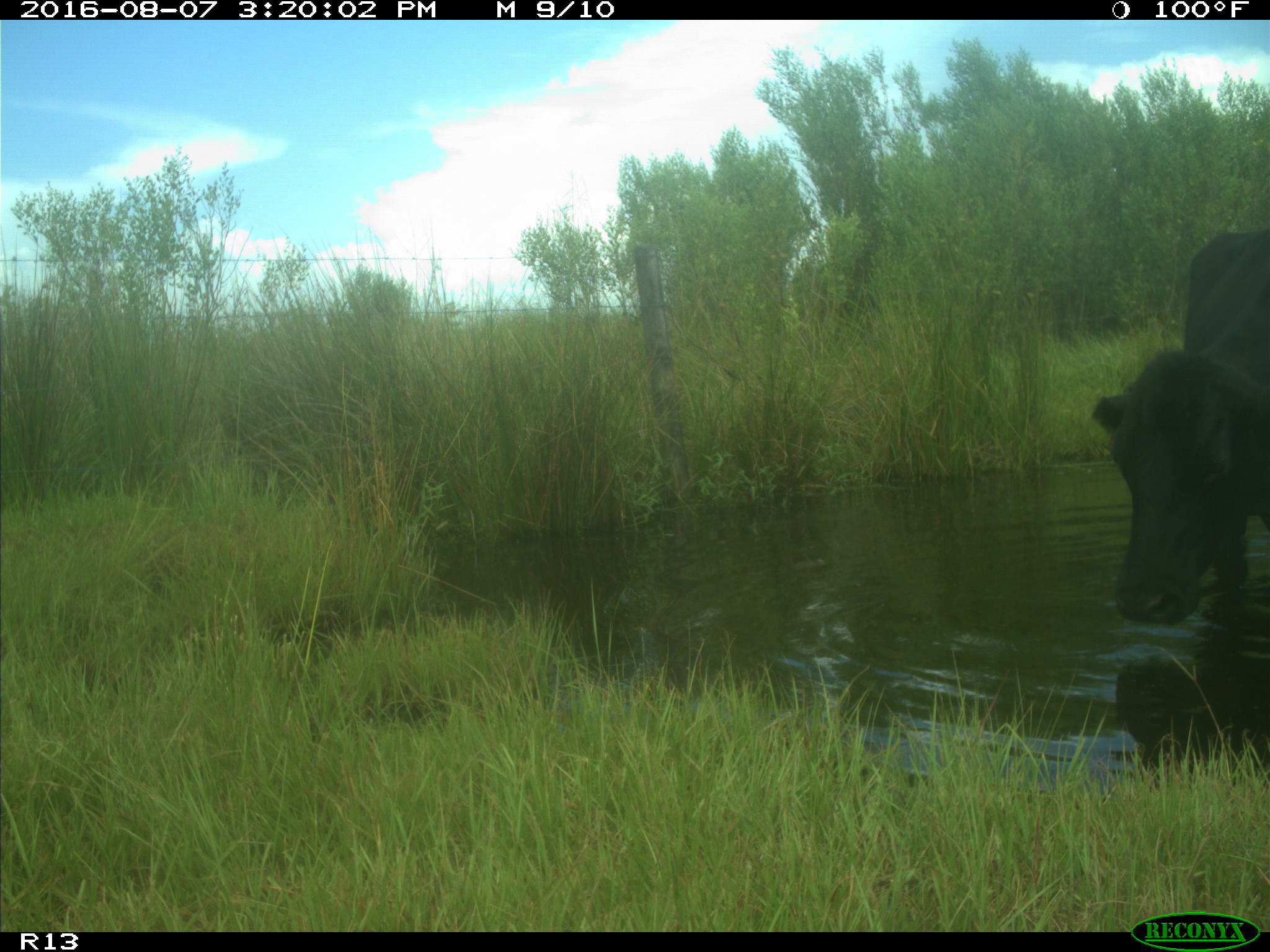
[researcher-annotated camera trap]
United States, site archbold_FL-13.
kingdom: Animalia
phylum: Chordata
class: Mammalia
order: Artiodactyla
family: Bovidae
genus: Bos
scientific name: Bos taurus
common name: domestic cow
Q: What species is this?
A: Bos taurus (domestic cow).